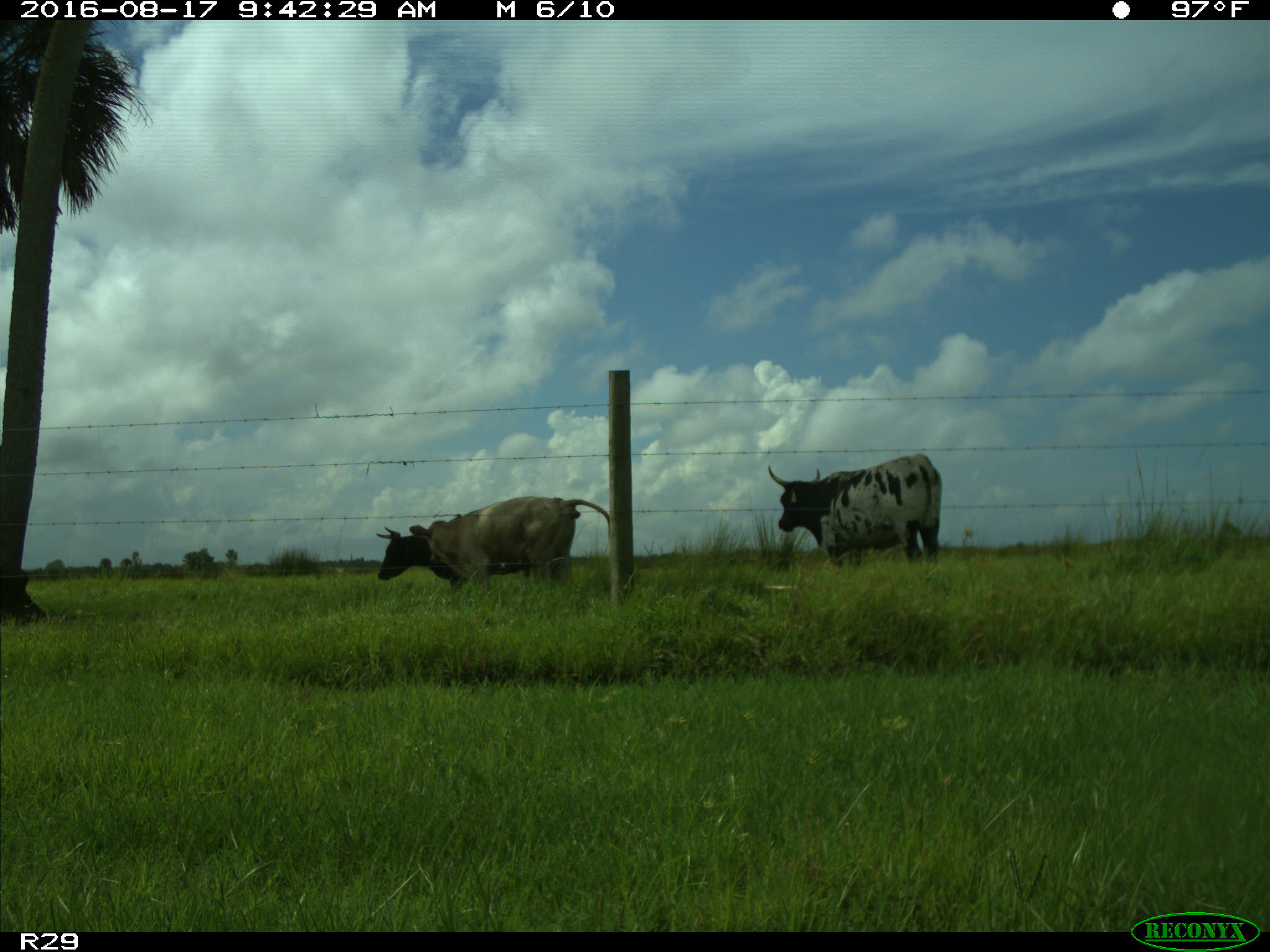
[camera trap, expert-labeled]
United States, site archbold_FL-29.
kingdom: Animalia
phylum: Chordata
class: Mammalia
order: Artiodactyla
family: Bovidae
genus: Bos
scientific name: Bos taurus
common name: domestic cow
Bos taurus (domestic cow).